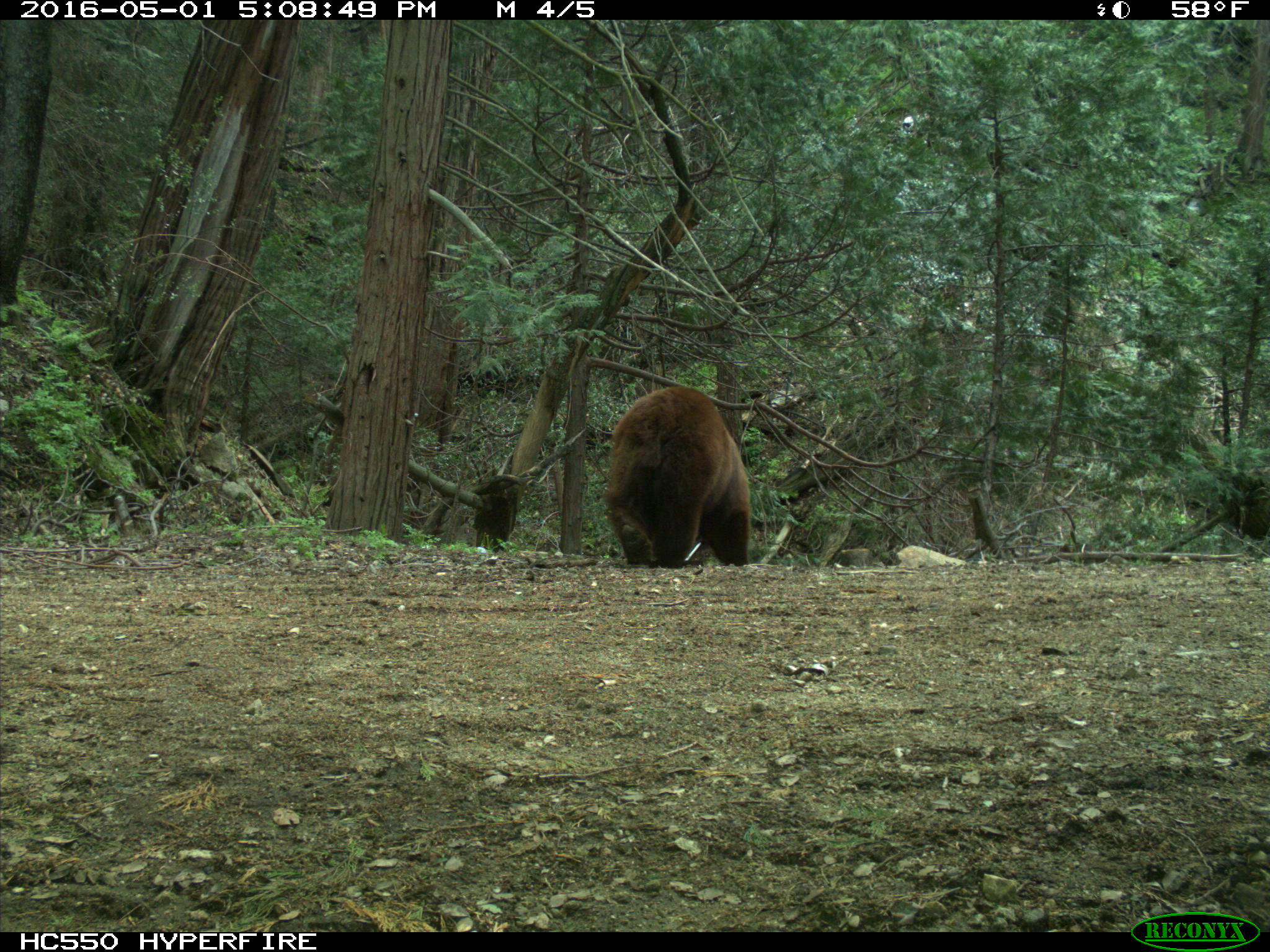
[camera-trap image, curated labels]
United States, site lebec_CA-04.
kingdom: Animalia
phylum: Chordata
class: Mammalia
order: Carnivora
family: Ursidae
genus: Ursus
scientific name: Ursus americanus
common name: american black bear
Ursus americanus (american black bear).